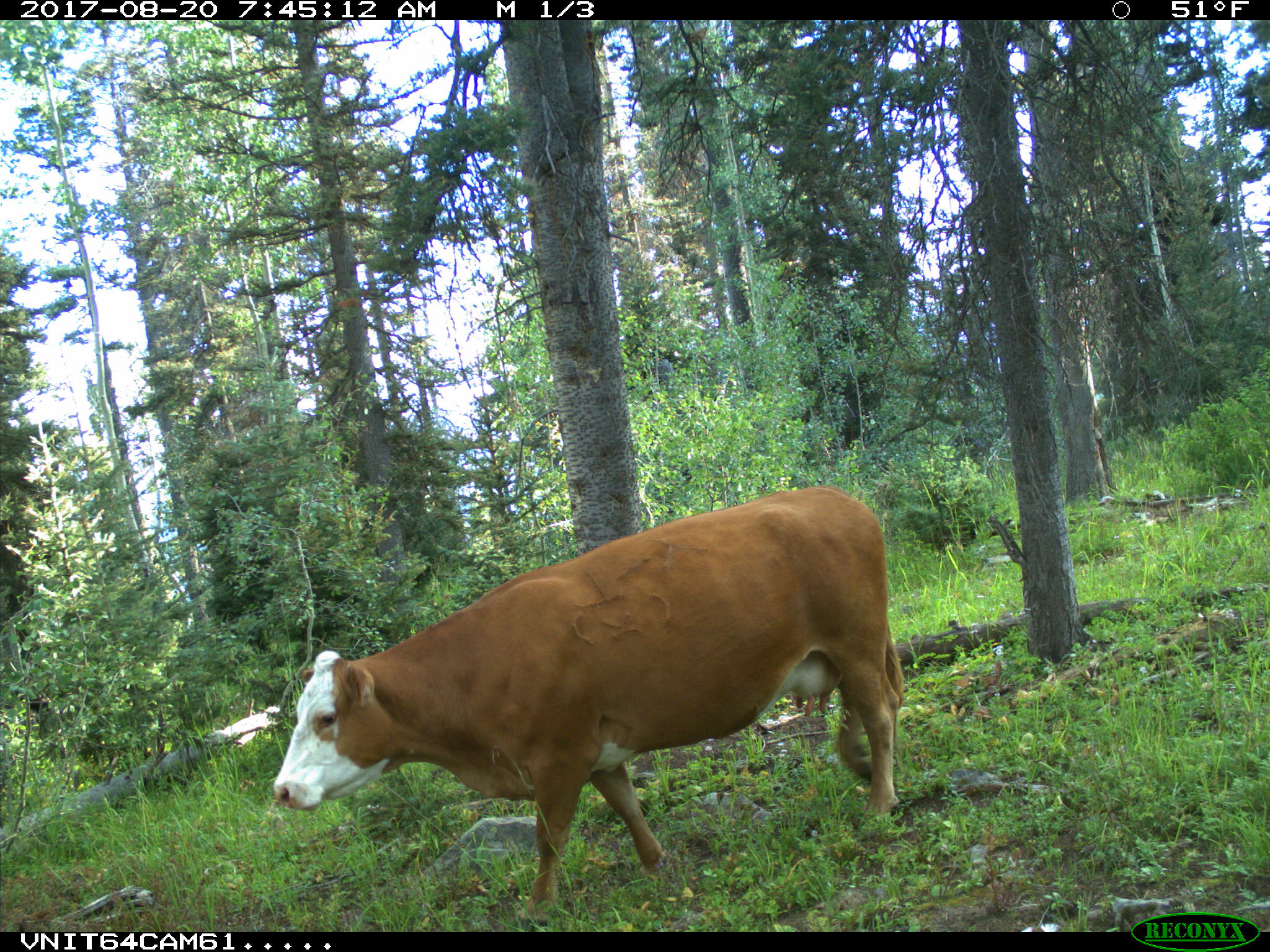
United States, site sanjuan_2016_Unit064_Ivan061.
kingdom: Animalia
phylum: Chordata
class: Mammalia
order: Artiodactyla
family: Bovidae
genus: Bos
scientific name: Bos taurus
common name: domestic cow